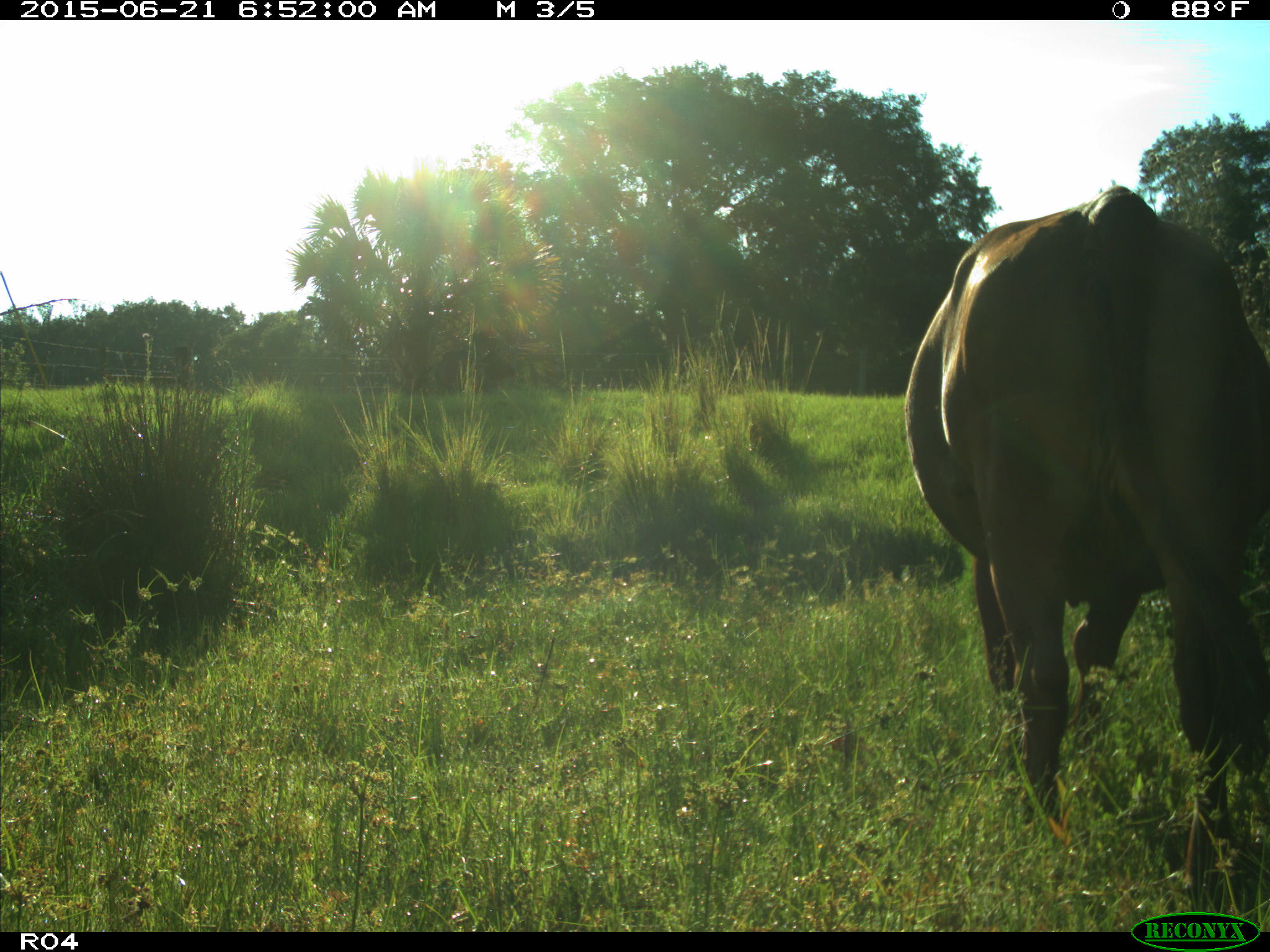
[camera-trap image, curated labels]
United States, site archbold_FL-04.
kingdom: Animalia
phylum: Chordata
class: Mammalia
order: Artiodactyla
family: Bovidae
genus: Bos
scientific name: Bos taurus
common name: domestic cow